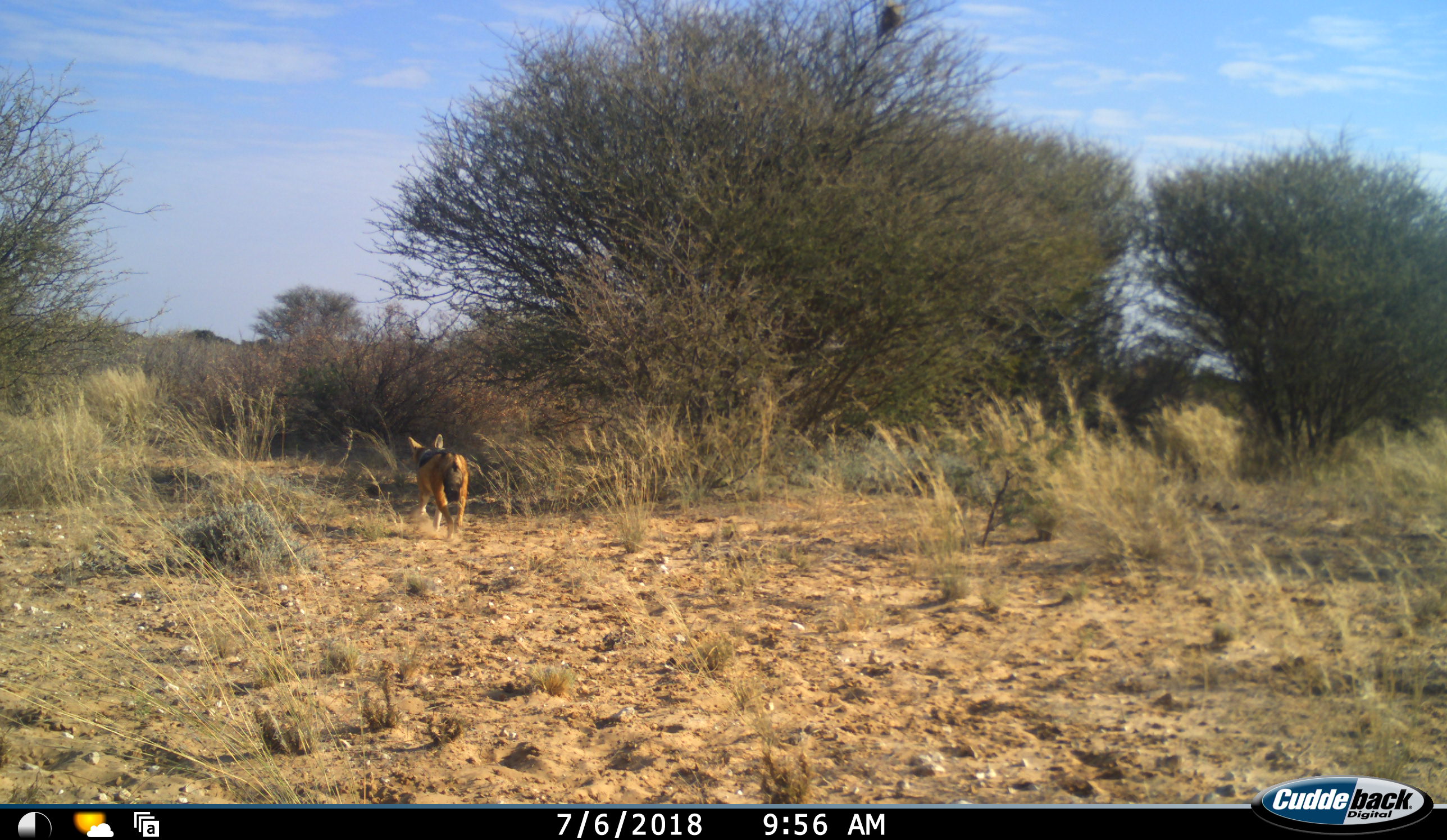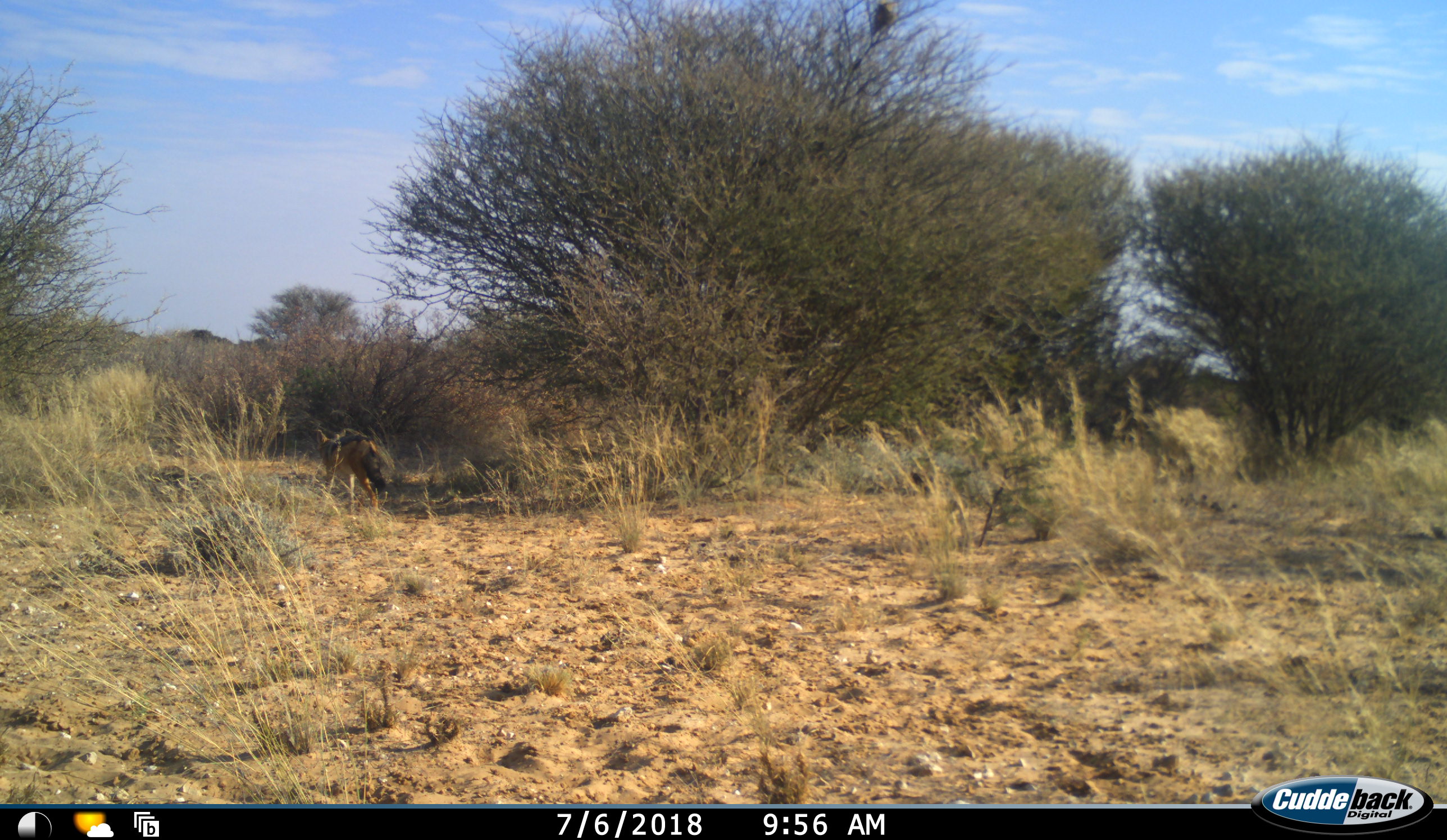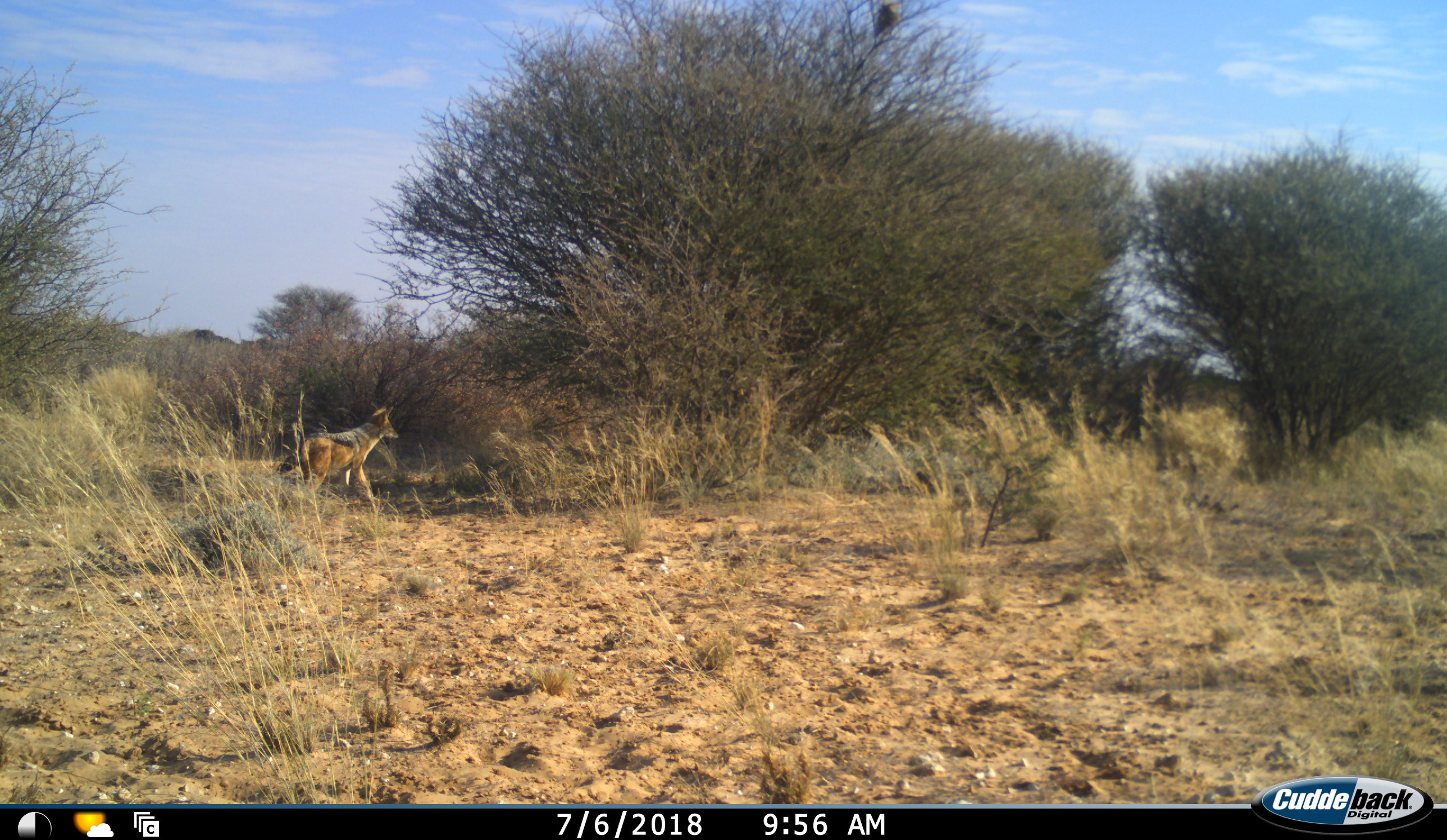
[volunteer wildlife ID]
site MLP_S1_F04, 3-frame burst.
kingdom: Animalia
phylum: Chordata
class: Mammalia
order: Carnivora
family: Canidae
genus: Lupulella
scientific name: Lupulella mesomelas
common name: black-backed jackal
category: jackalblackbacked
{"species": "jackalblackbacked (black-backed jackal) (Lupulella mesomelas)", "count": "1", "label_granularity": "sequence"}